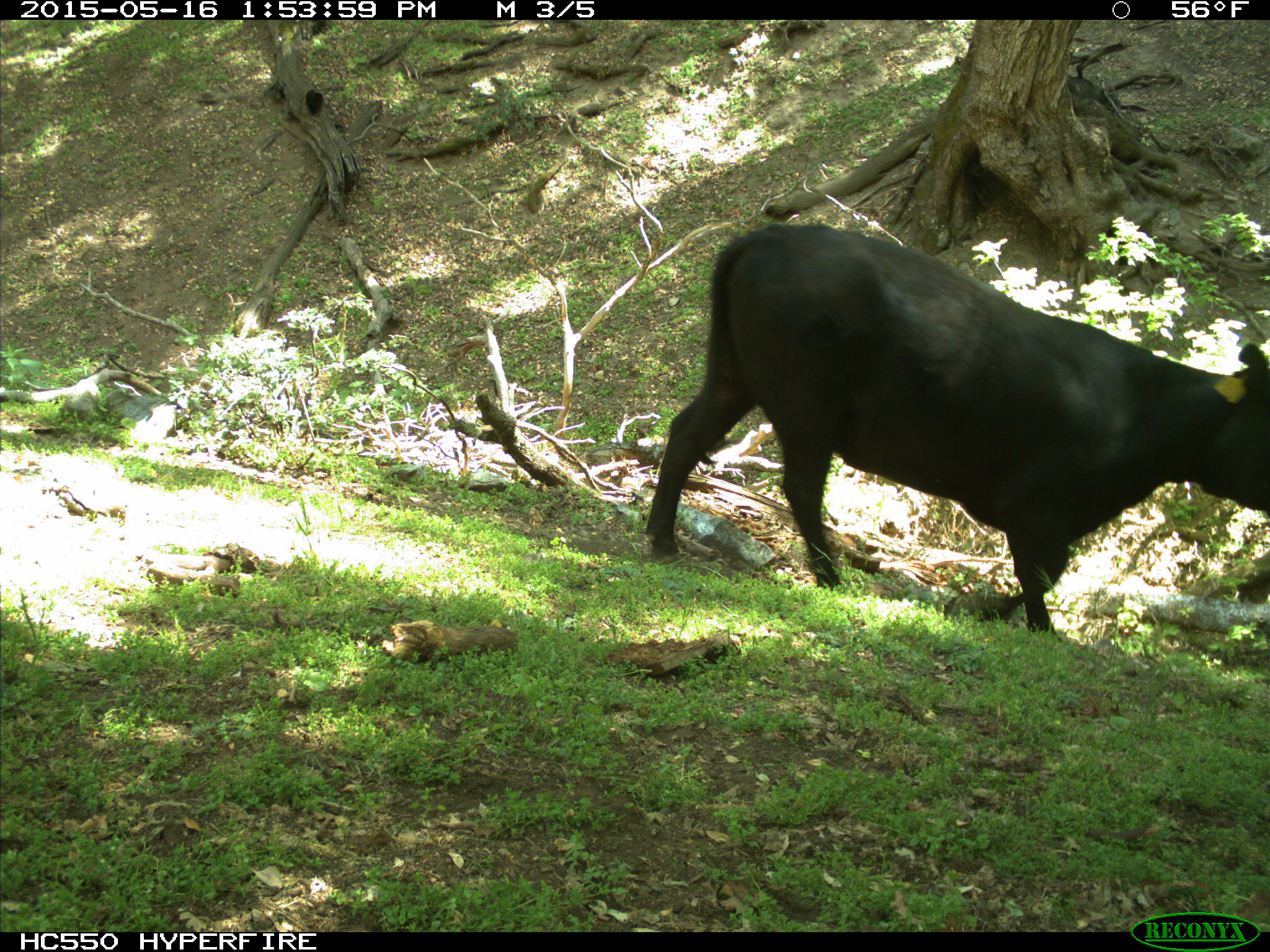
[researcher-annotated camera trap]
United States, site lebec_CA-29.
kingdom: Animalia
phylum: Chordata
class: Mammalia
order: Artiodactyla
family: Bovidae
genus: Bos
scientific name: Bos taurus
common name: domestic cow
Bos taurus (domestic cow).